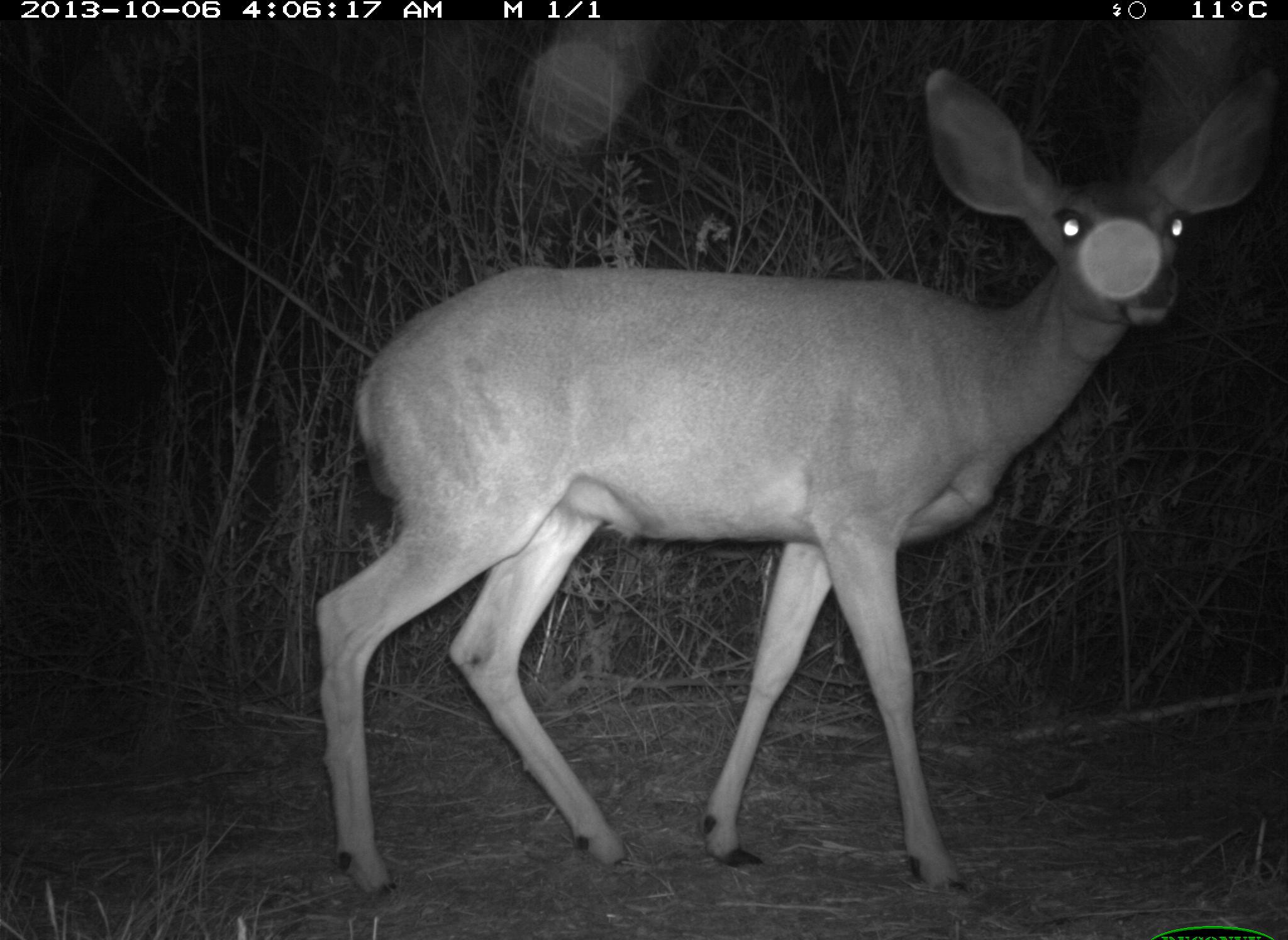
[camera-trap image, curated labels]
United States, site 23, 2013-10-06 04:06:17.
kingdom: Animalia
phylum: Chordata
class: Mammalia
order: Artiodactyla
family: Cervidae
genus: Odocoileus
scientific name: Odocoileus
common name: deer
Deer (Odocoileus).